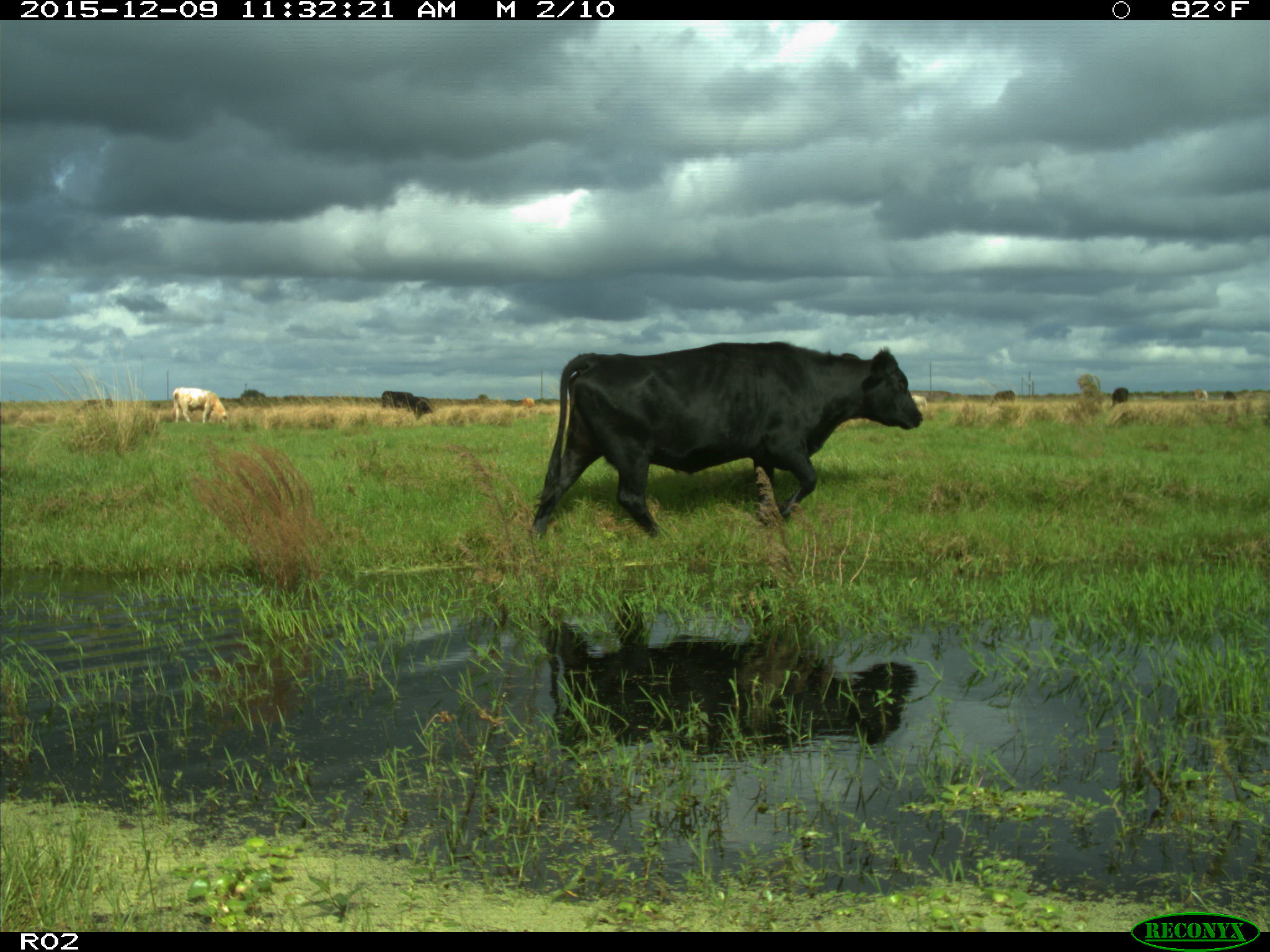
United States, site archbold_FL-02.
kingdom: Animalia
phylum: Chordata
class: Mammalia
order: Artiodactyla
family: Bovidae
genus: Bos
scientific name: Bos taurus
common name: domestic cow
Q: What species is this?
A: Bos taurus (domestic cow).